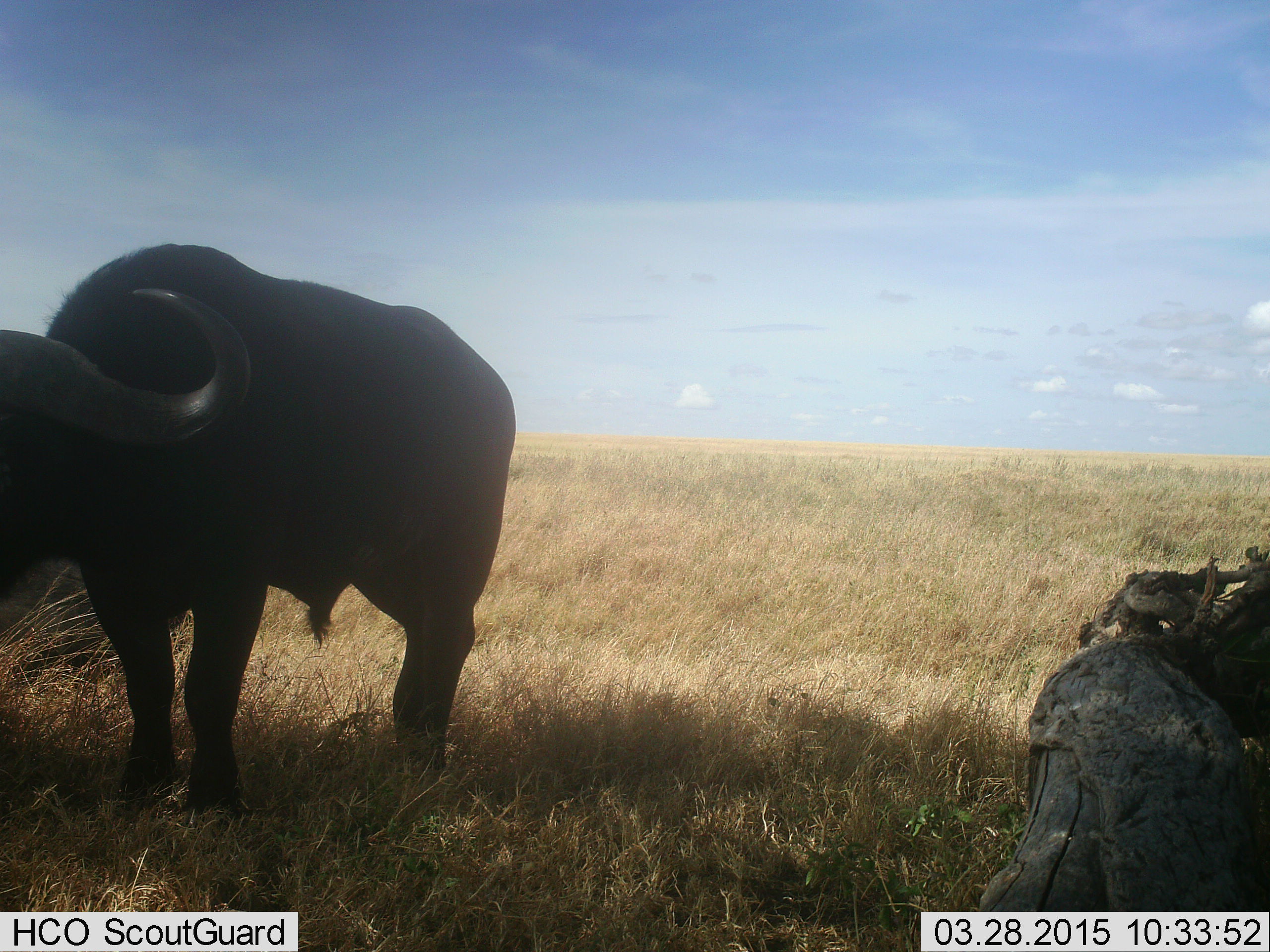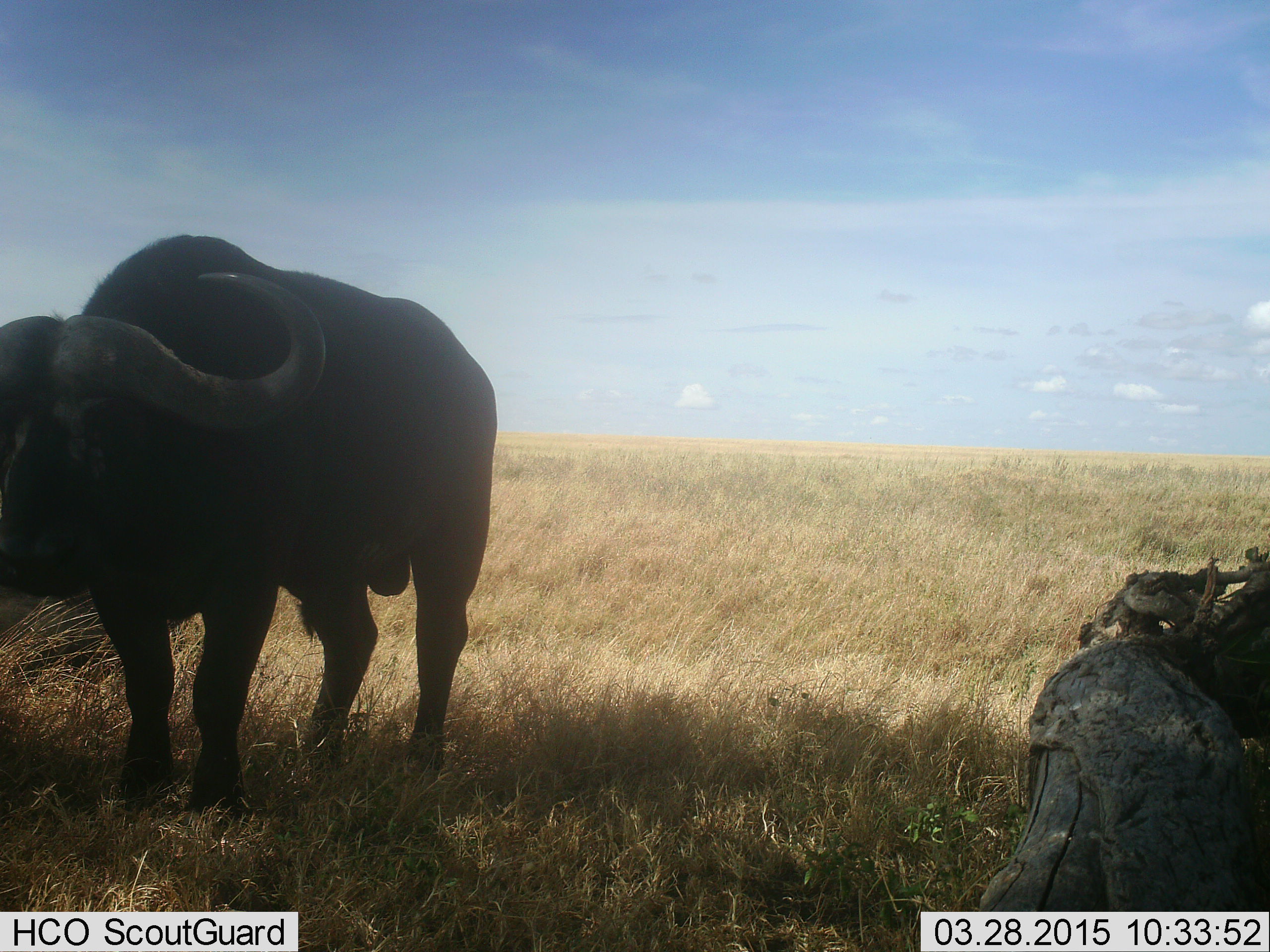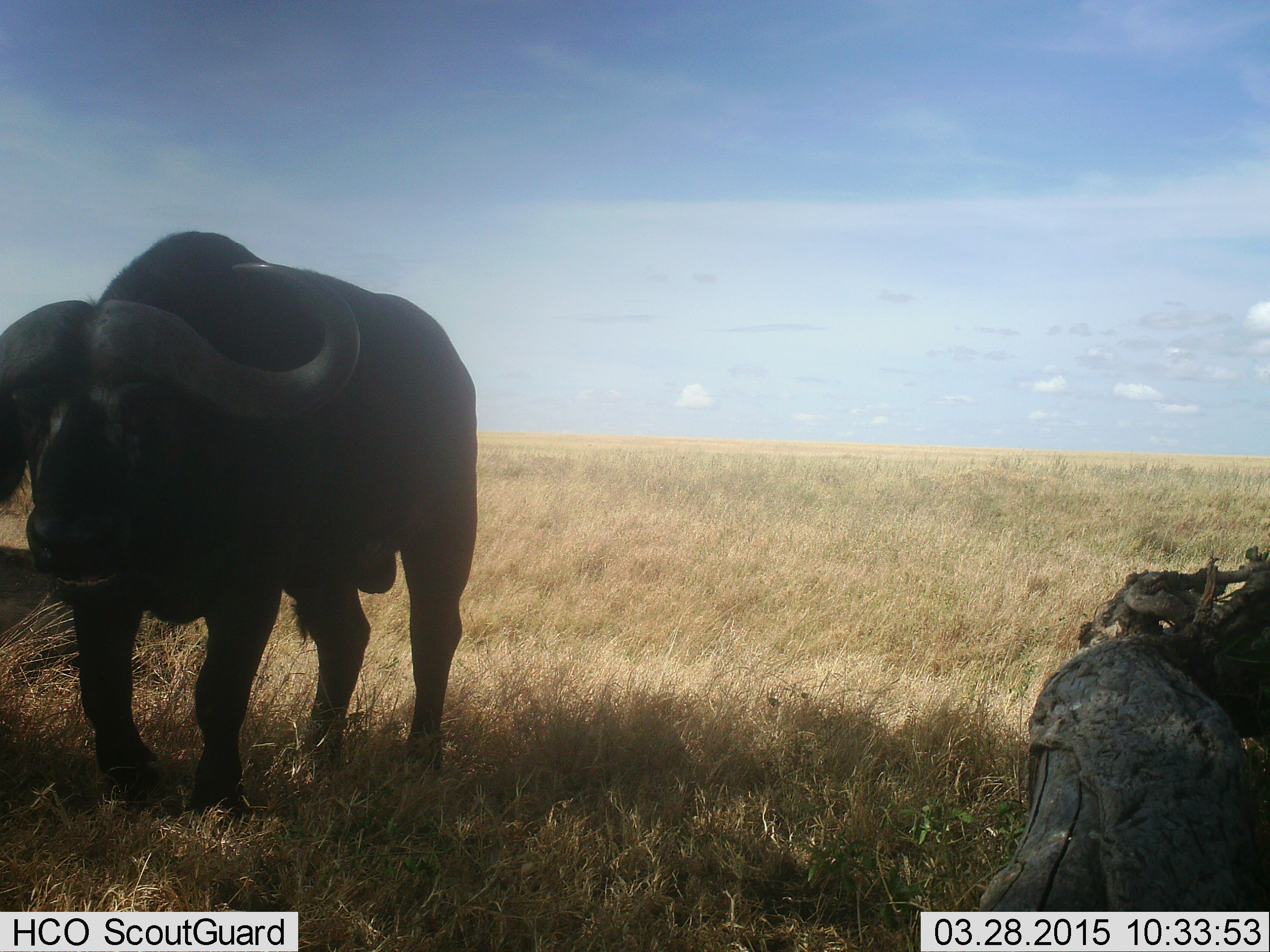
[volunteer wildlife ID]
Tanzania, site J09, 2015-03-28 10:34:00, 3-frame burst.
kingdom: Animalia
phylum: Chordata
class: Mammalia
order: Artiodactyla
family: Bovidae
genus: Syncerus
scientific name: Syncerus caffer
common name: cape buffalo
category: buffalo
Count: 1.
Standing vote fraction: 100%.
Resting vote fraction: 30%.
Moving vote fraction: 0%.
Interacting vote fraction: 0%.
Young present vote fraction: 0%.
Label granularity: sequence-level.